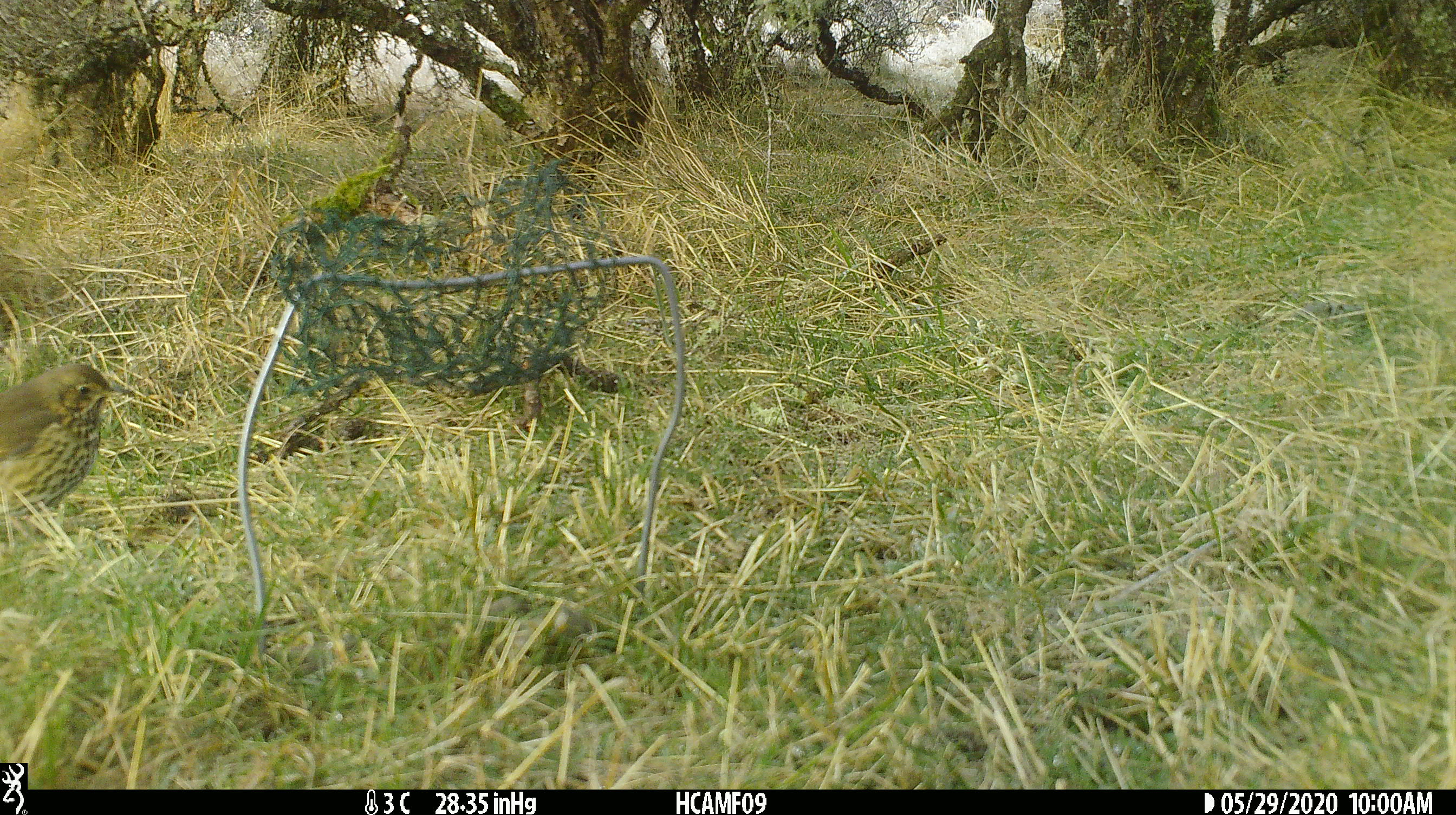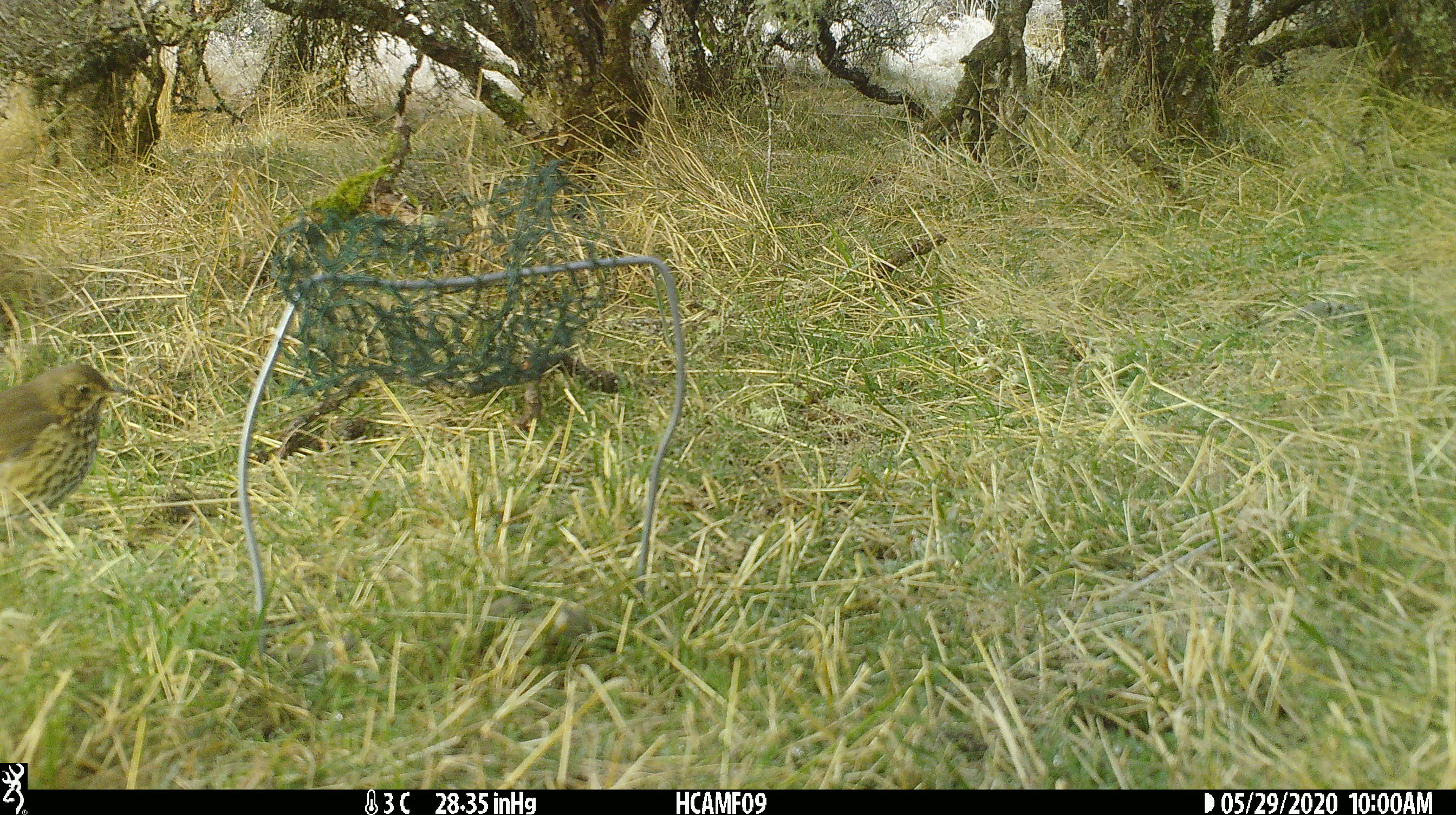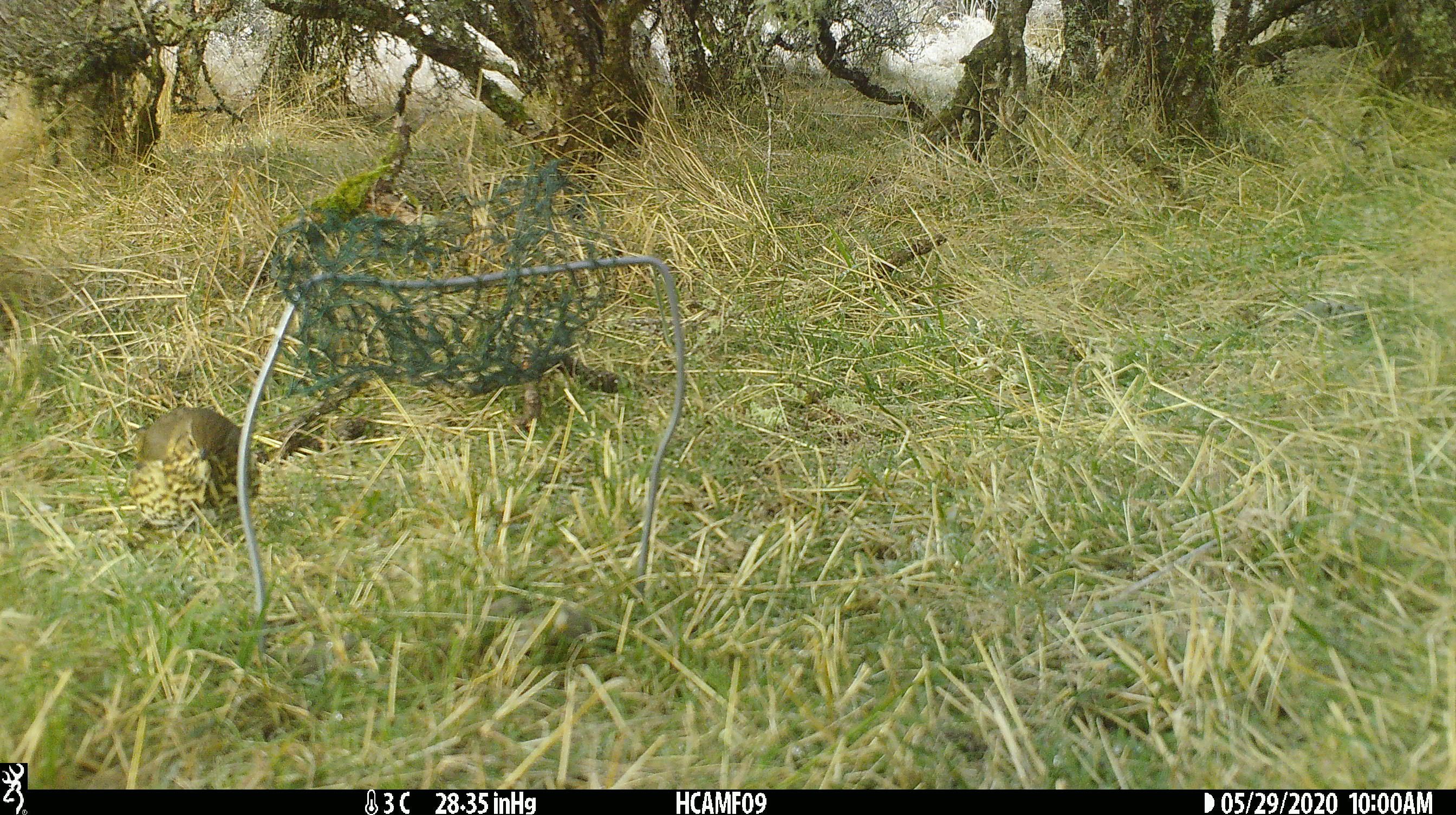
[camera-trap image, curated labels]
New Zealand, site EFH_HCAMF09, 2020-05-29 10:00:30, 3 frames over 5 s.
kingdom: Animalia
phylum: Chordata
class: Aves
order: Passeriformes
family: Turdidae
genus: Turdus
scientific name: Turdus philomelos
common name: song thrush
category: thrush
Thrush (song thrush) (Turdus philomelos).